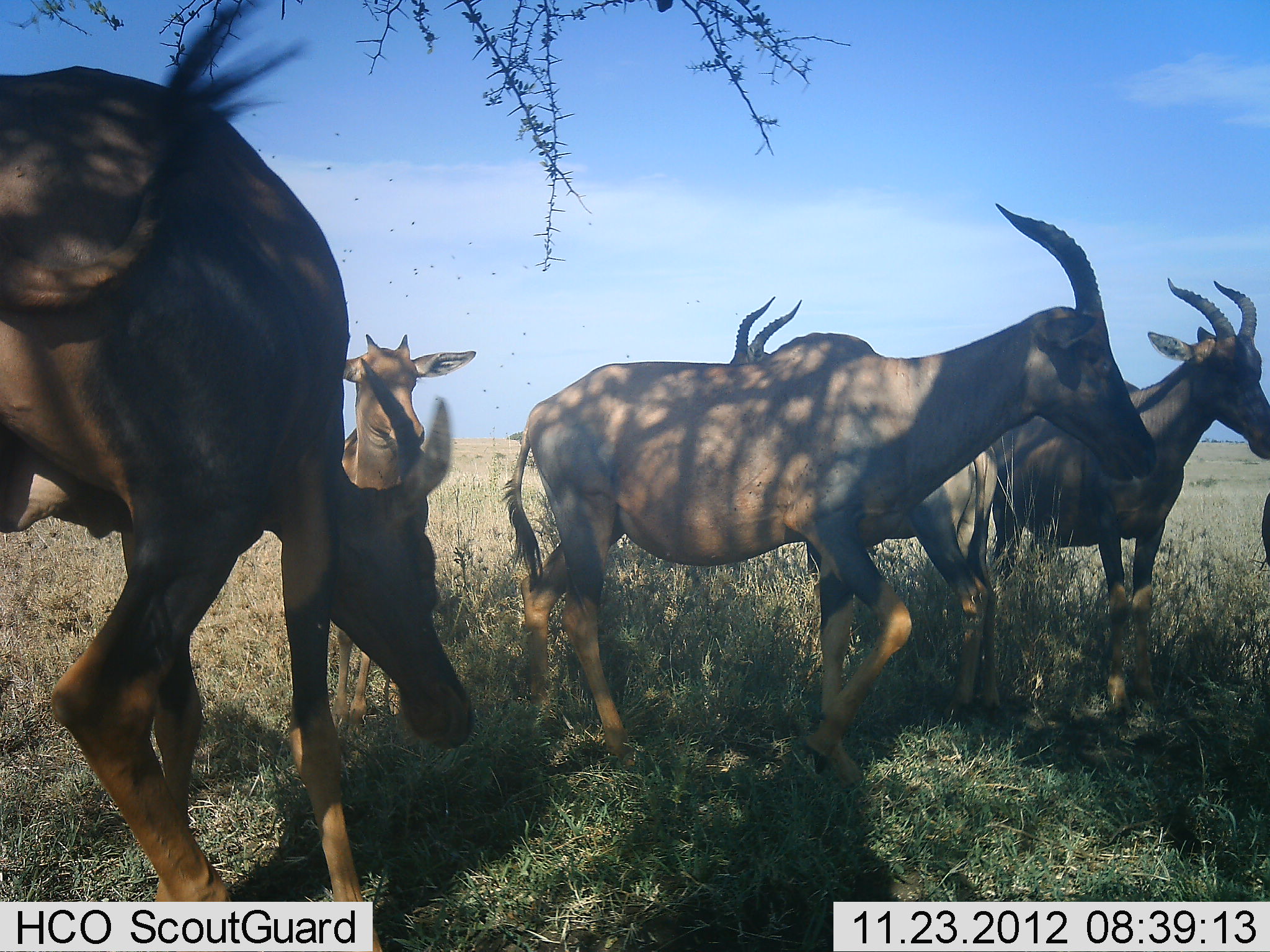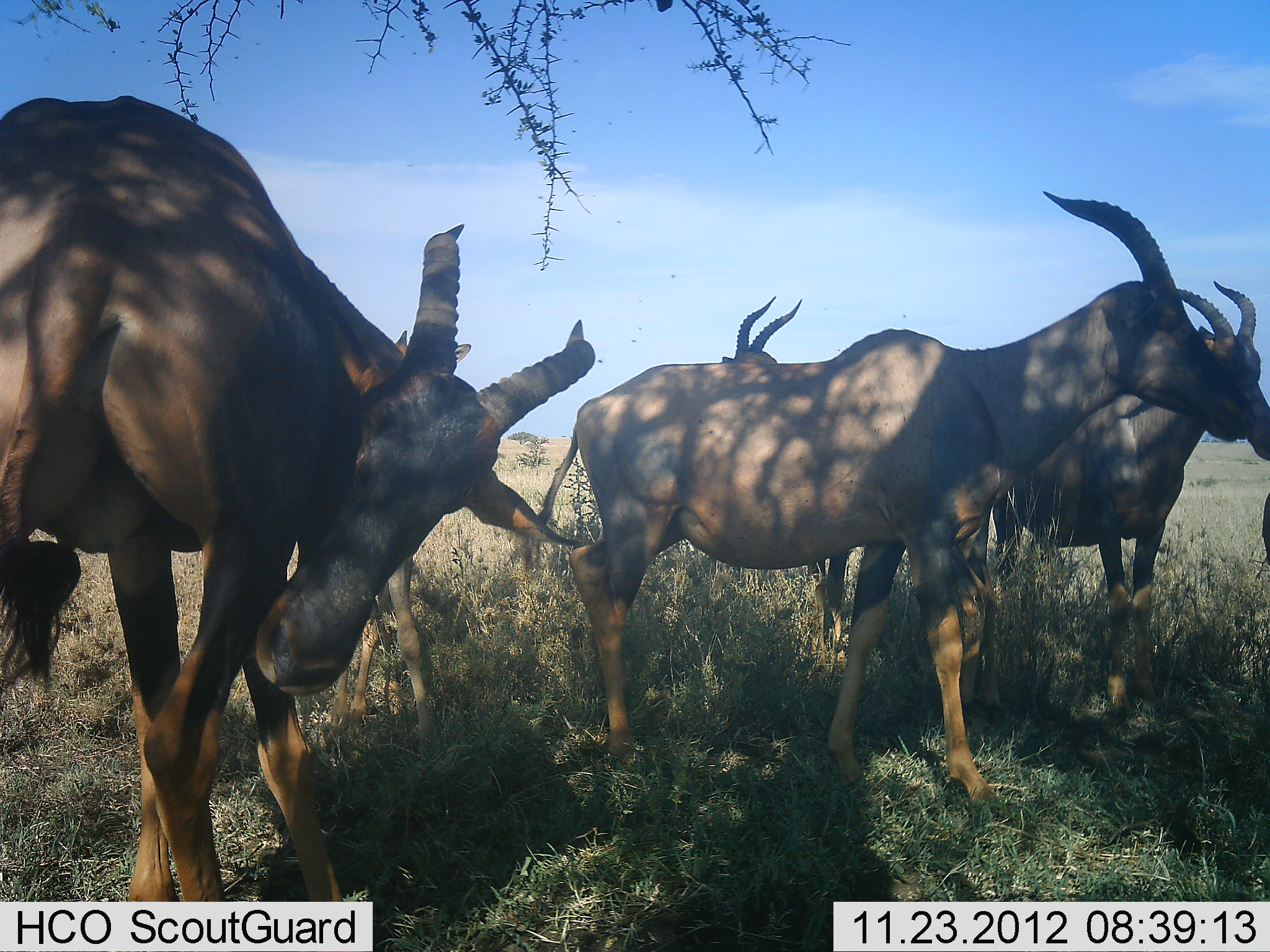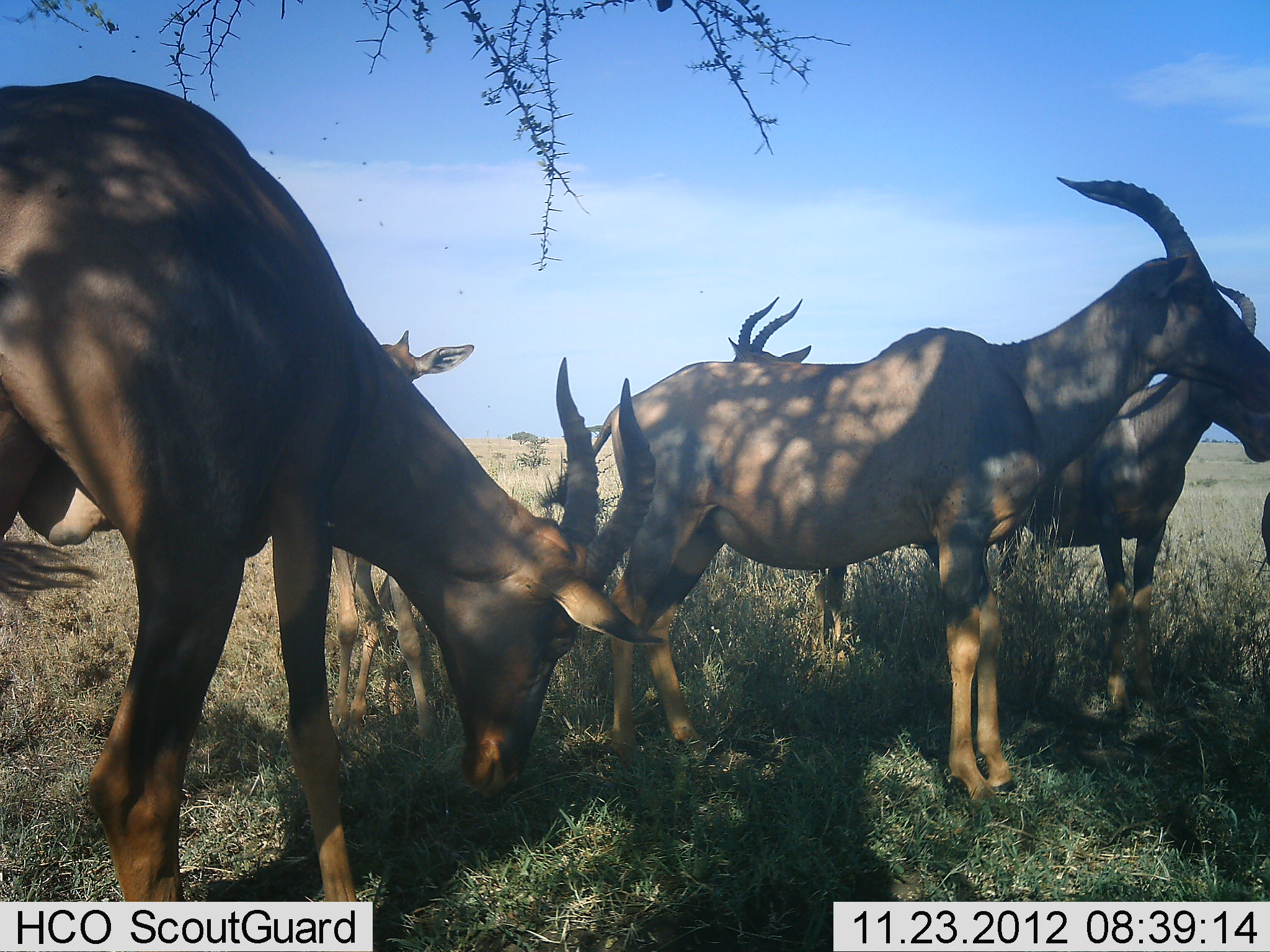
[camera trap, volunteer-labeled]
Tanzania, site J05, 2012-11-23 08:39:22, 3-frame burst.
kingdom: Animalia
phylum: Chordata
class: Mammalia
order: Artiodactyla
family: Bovidae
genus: Damaliscus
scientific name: Damaliscus lunatus jimela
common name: topi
Topi (Damaliscus lunatus jimela), count 6. Behavior (volunteer vote fractions): standing 90%, resting 10%, moving 50%, interacting 0%. Young present (vote fraction): 50%. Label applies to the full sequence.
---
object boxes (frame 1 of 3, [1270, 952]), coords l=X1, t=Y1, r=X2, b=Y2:
animal: l=1, t=1, r=477, b=952; l=500, t=203, r=1160, b=792; l=985, t=270, r=1270, b=720; l=729, t=295, r=998, b=721; l=330, t=328, r=479, b=736; l=1261, t=490, r=1270, b=566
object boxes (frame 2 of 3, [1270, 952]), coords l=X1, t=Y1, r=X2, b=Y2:
animal: l=0, t=89, r=599, b=905; l=525, t=183, r=1257, b=817; l=989, t=280, r=1270, b=736; l=707, t=297, r=990, b=678; l=320, t=325, r=473, b=760; l=1261, t=487, r=1270, b=573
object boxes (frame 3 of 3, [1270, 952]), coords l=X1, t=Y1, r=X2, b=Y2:
animal: l=0, t=76, r=670, b=904; l=609, t=172, r=1270, b=804; l=924, t=278, r=1270, b=724; l=713, t=294, r=936, b=672; l=330, t=328, r=476, b=756; l=1259, t=488, r=1269, b=570